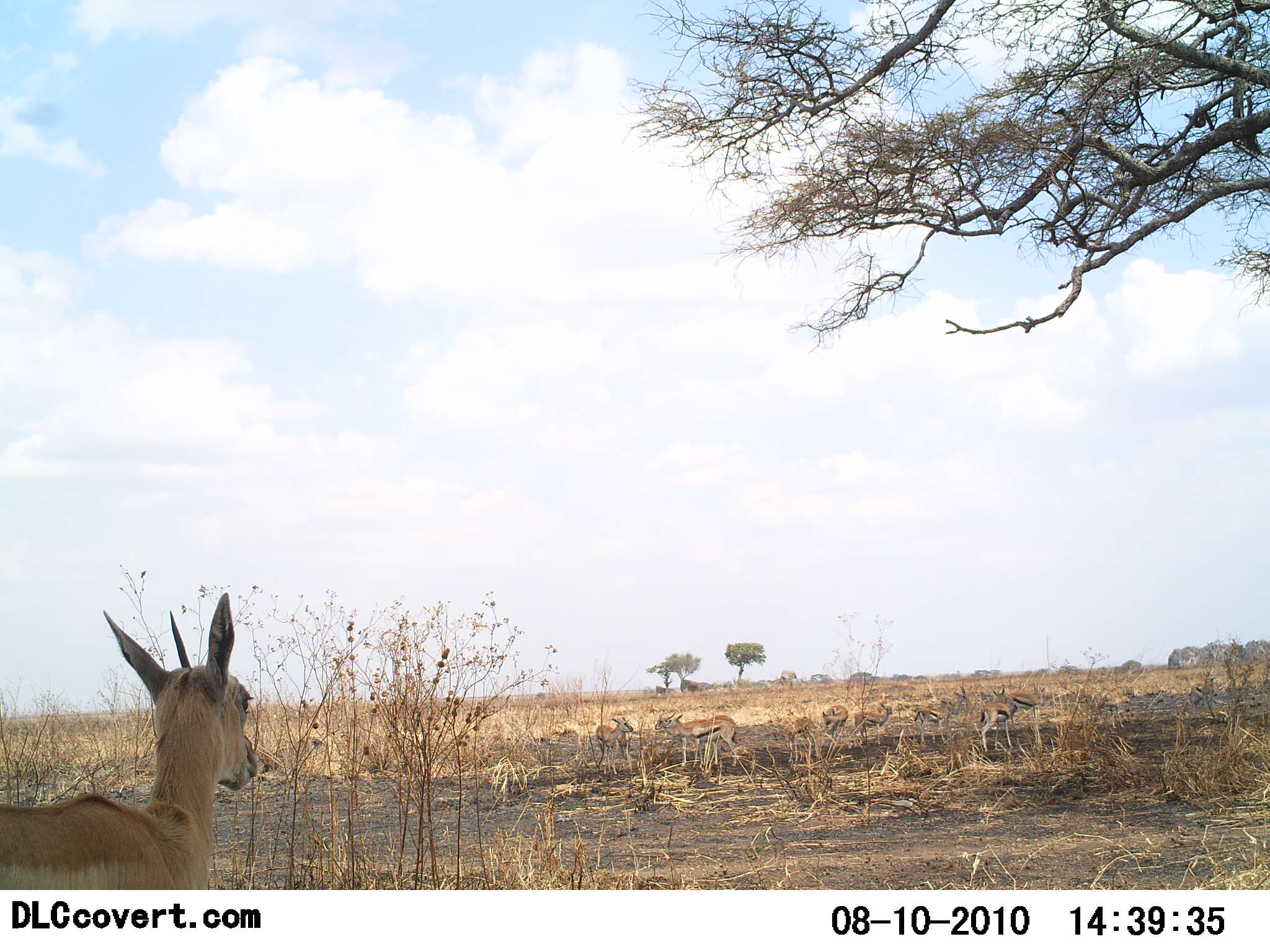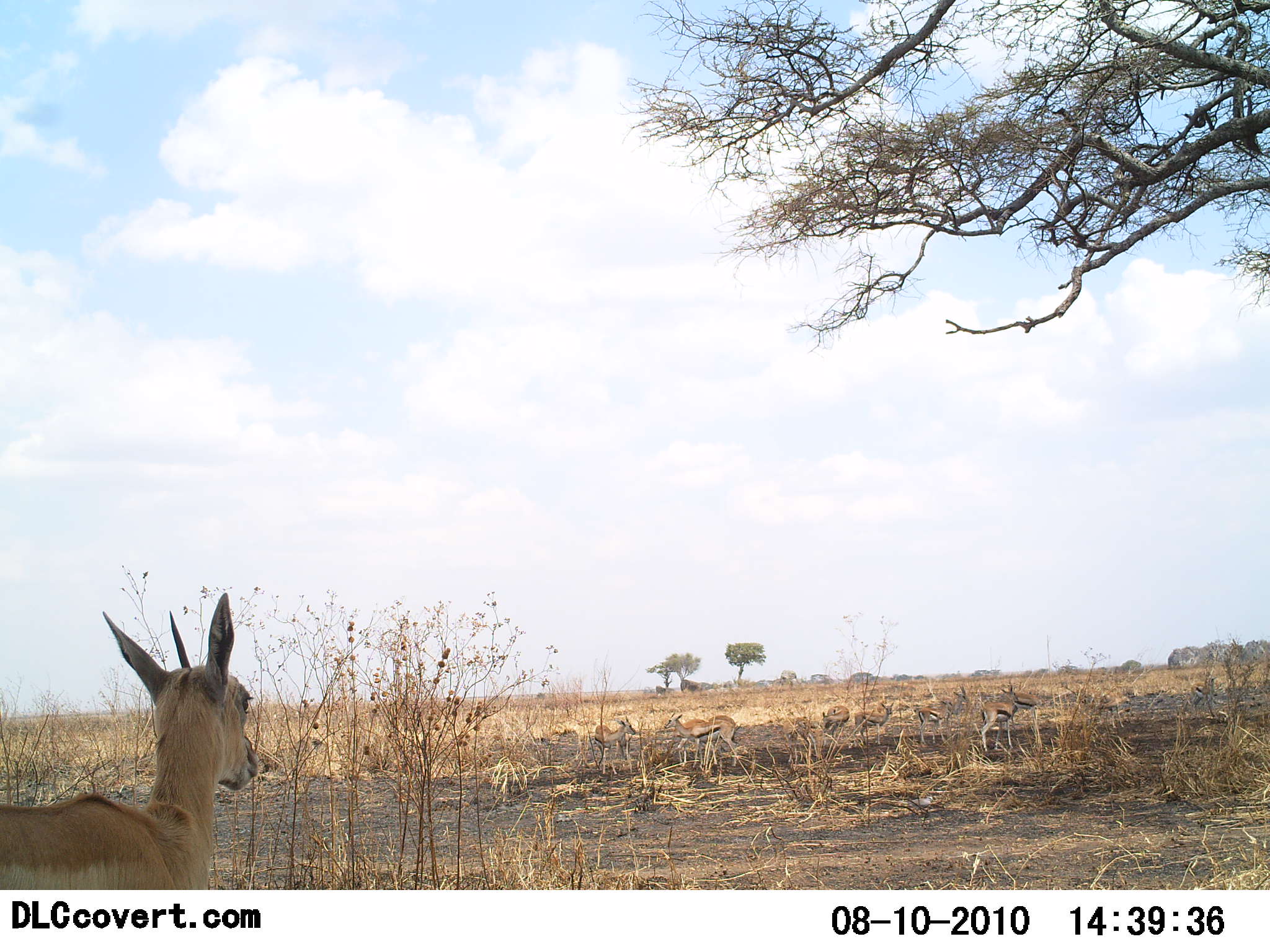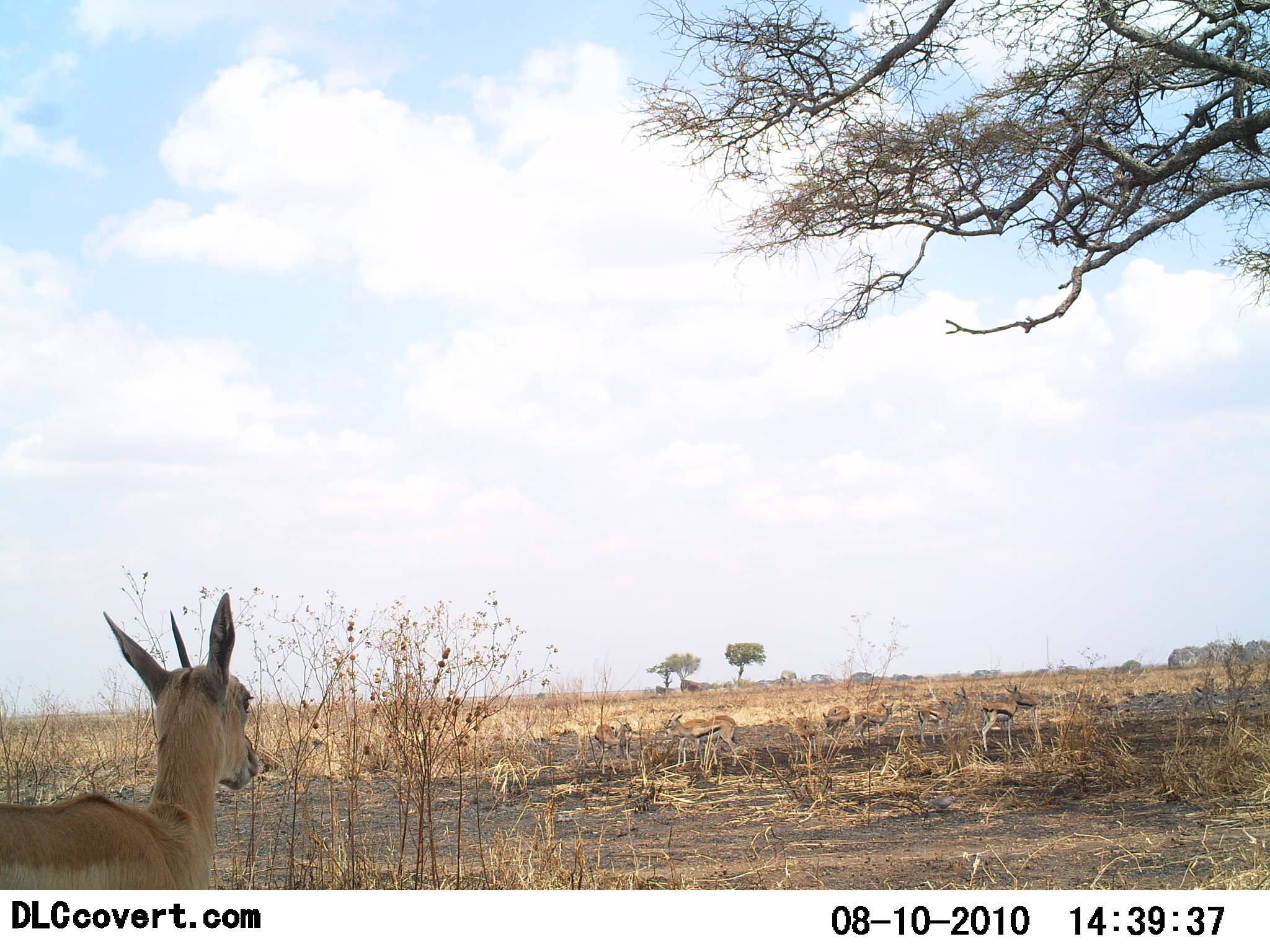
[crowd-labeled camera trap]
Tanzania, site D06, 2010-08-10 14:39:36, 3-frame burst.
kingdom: Animalia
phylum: Chordata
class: Mammalia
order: Artiodactyla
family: Bovidae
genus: Eudorcas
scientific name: Eudorcas thomsonii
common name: thomson's gazelle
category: gazellethomsons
Gazellethomsons (thomson's gazelle) (Eudorcas thomsonii), count 10. Behavior (volunteer vote fractions): standing 93%, resting 7%, moving 14%, interacting 0%. Young present (vote fraction): 7%. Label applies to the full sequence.